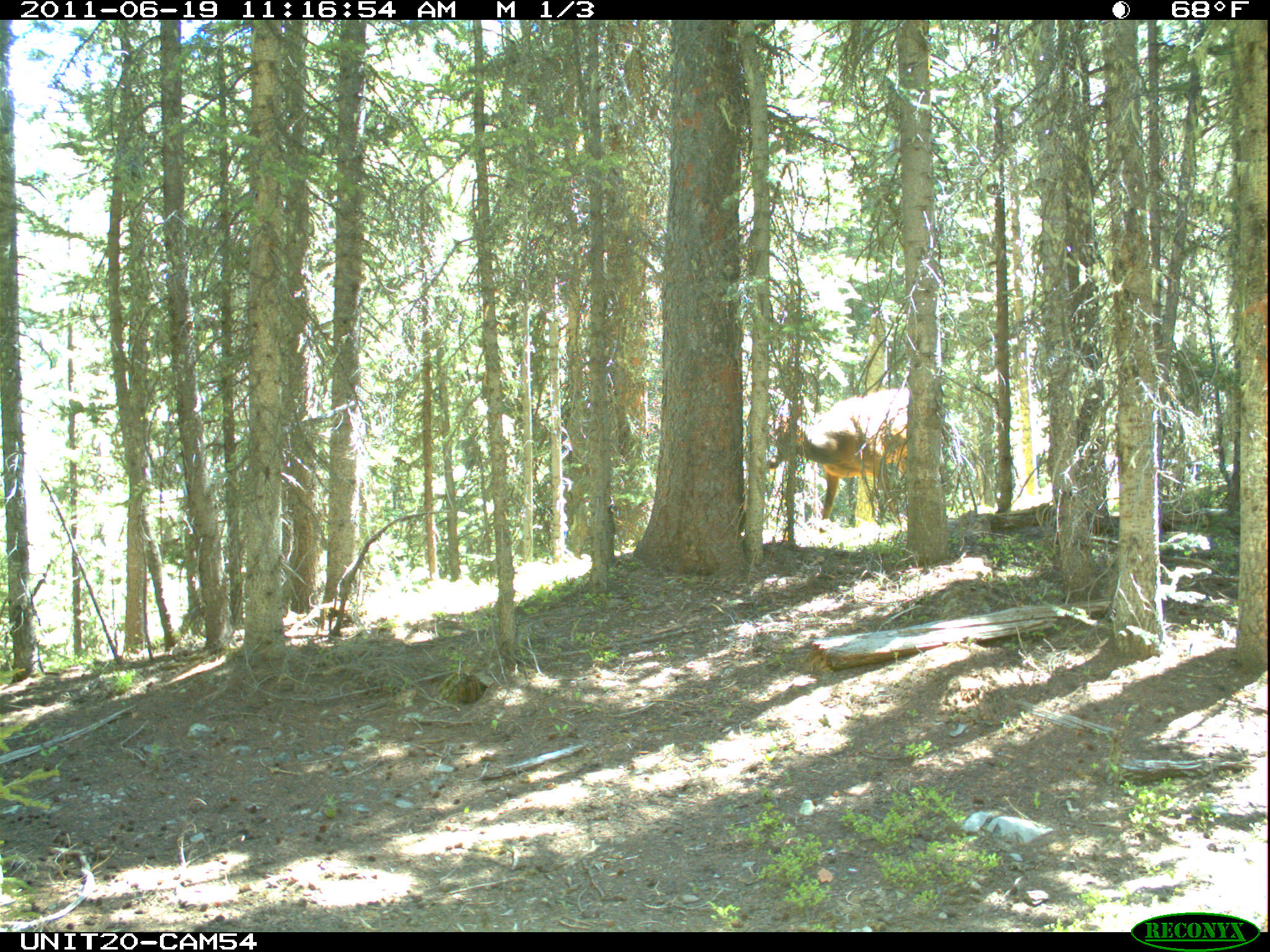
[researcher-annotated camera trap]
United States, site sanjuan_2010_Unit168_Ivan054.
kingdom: Animalia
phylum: Chordata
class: Mammalia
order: Artiodactyla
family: Cervidae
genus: Cervus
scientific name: Cervus elaphus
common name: red deer